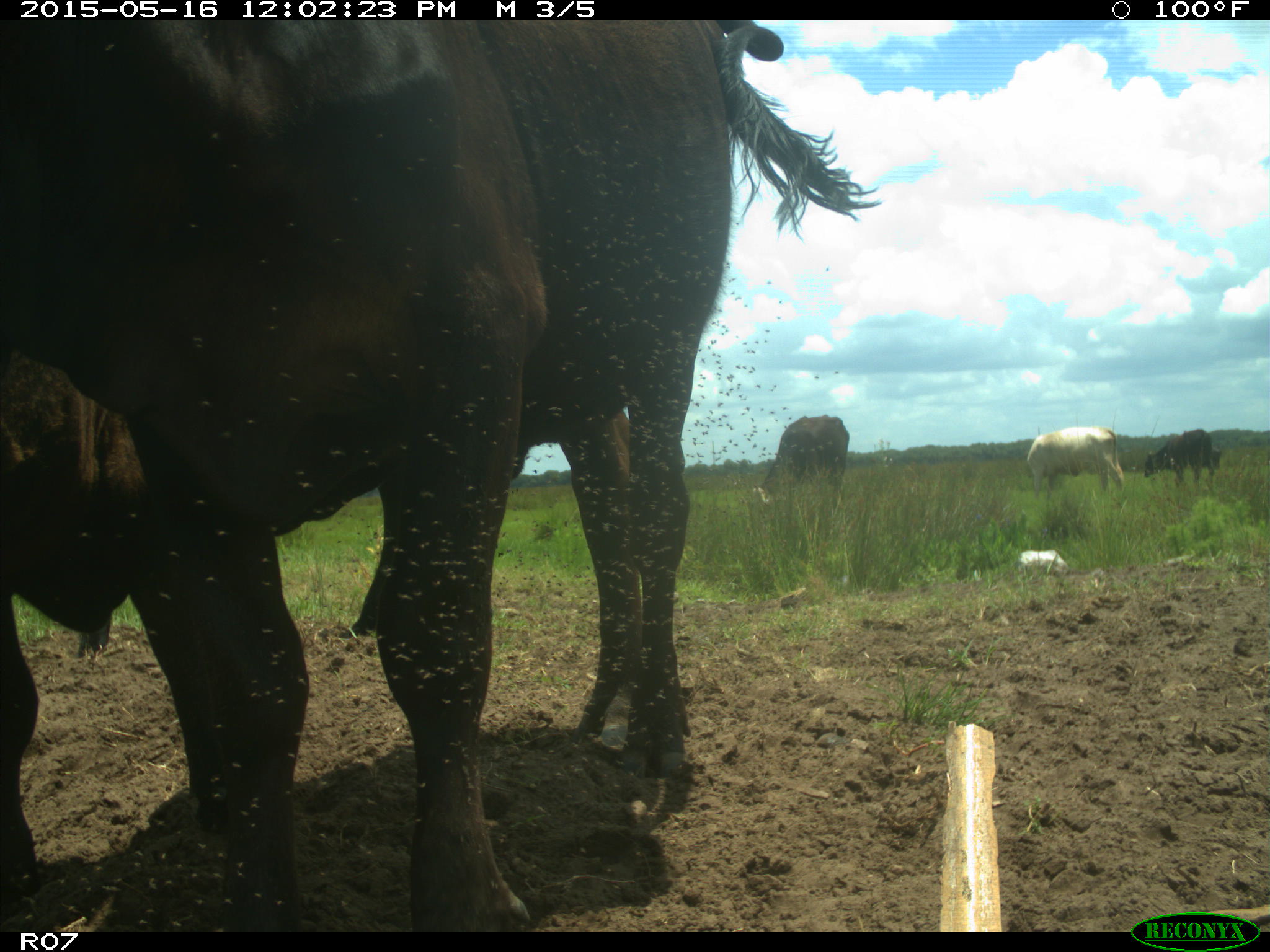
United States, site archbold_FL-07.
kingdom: Animalia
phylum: Chordata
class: Mammalia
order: Artiodactyla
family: Bovidae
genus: Bos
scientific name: Bos taurus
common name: domestic cow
Bos taurus (domestic cow).